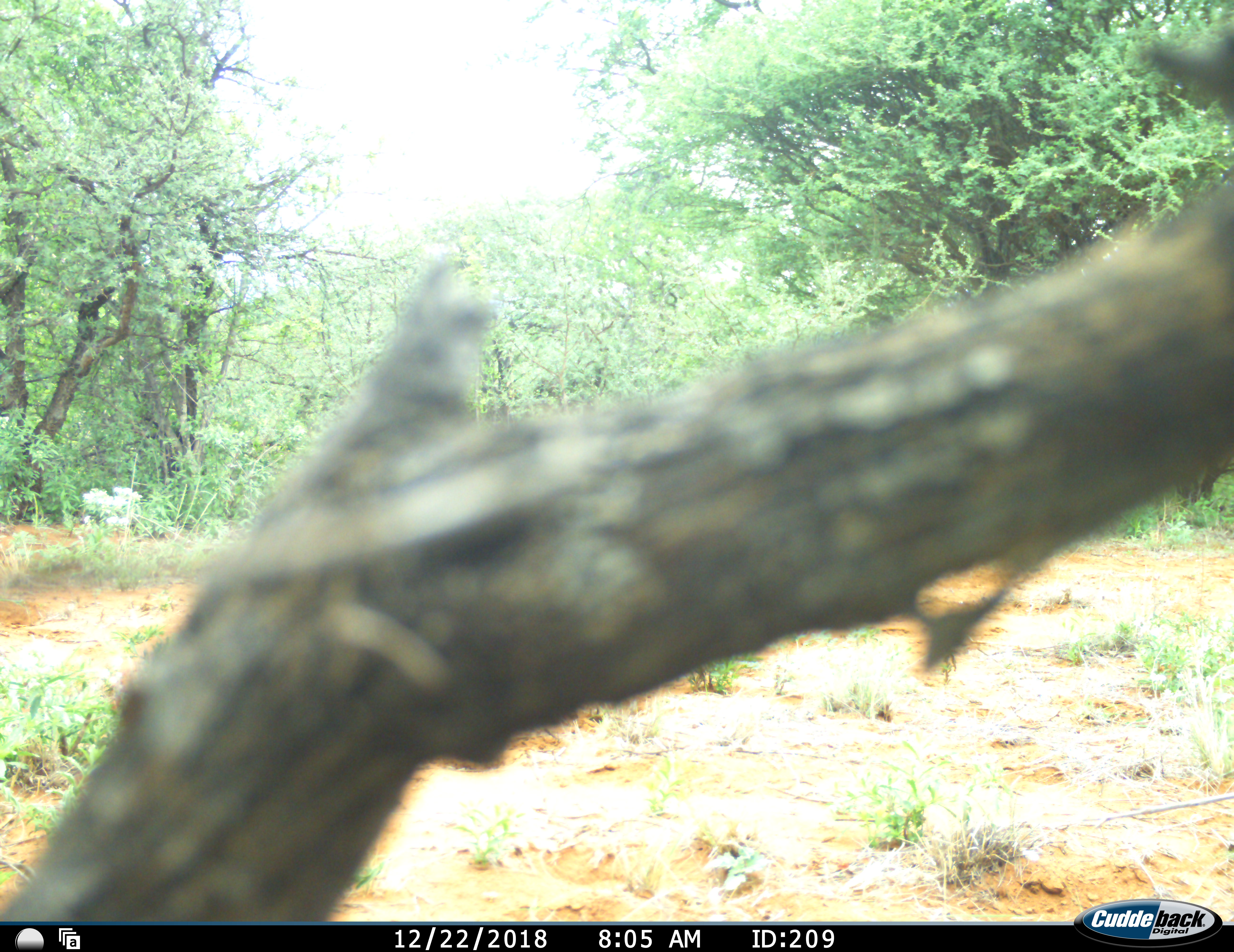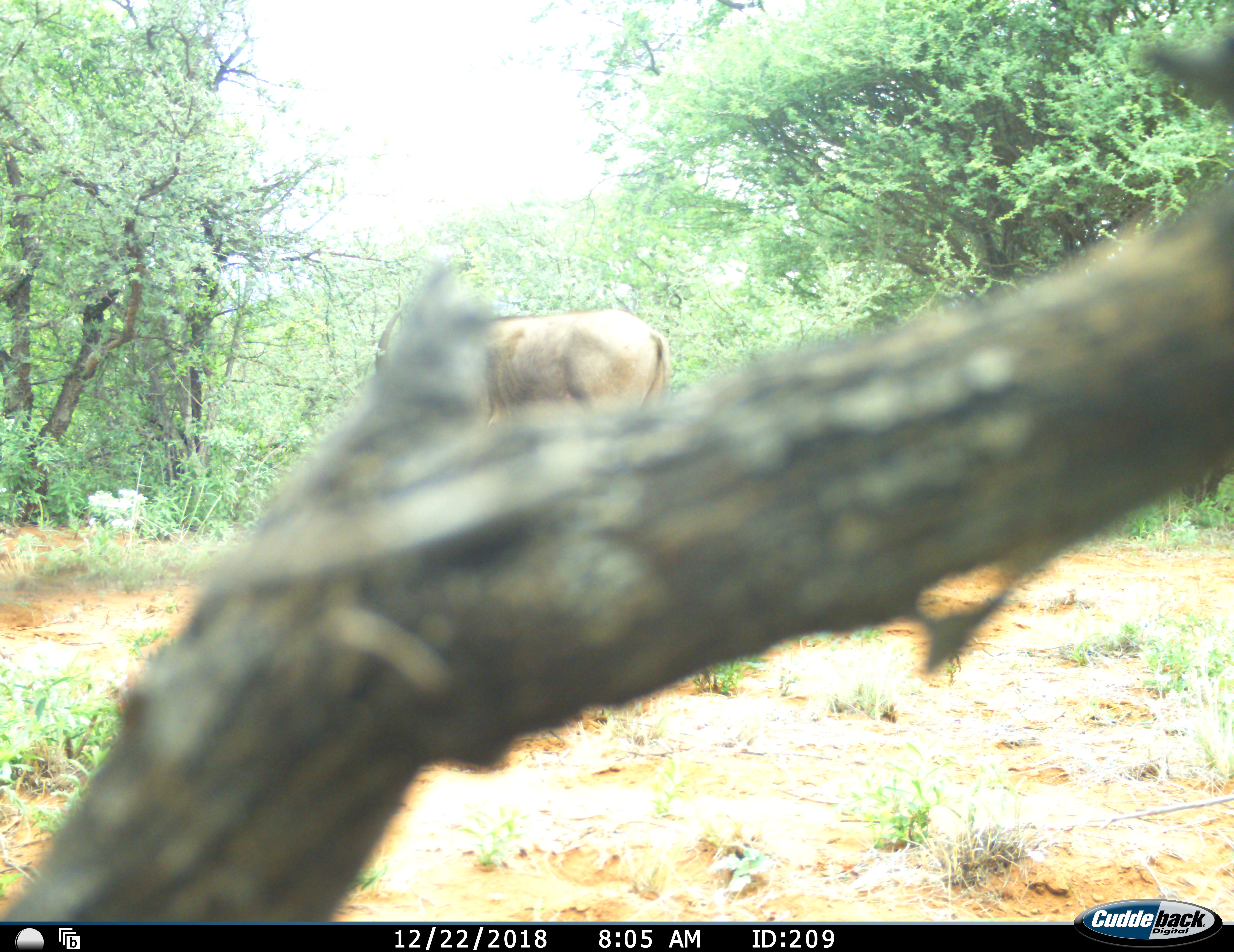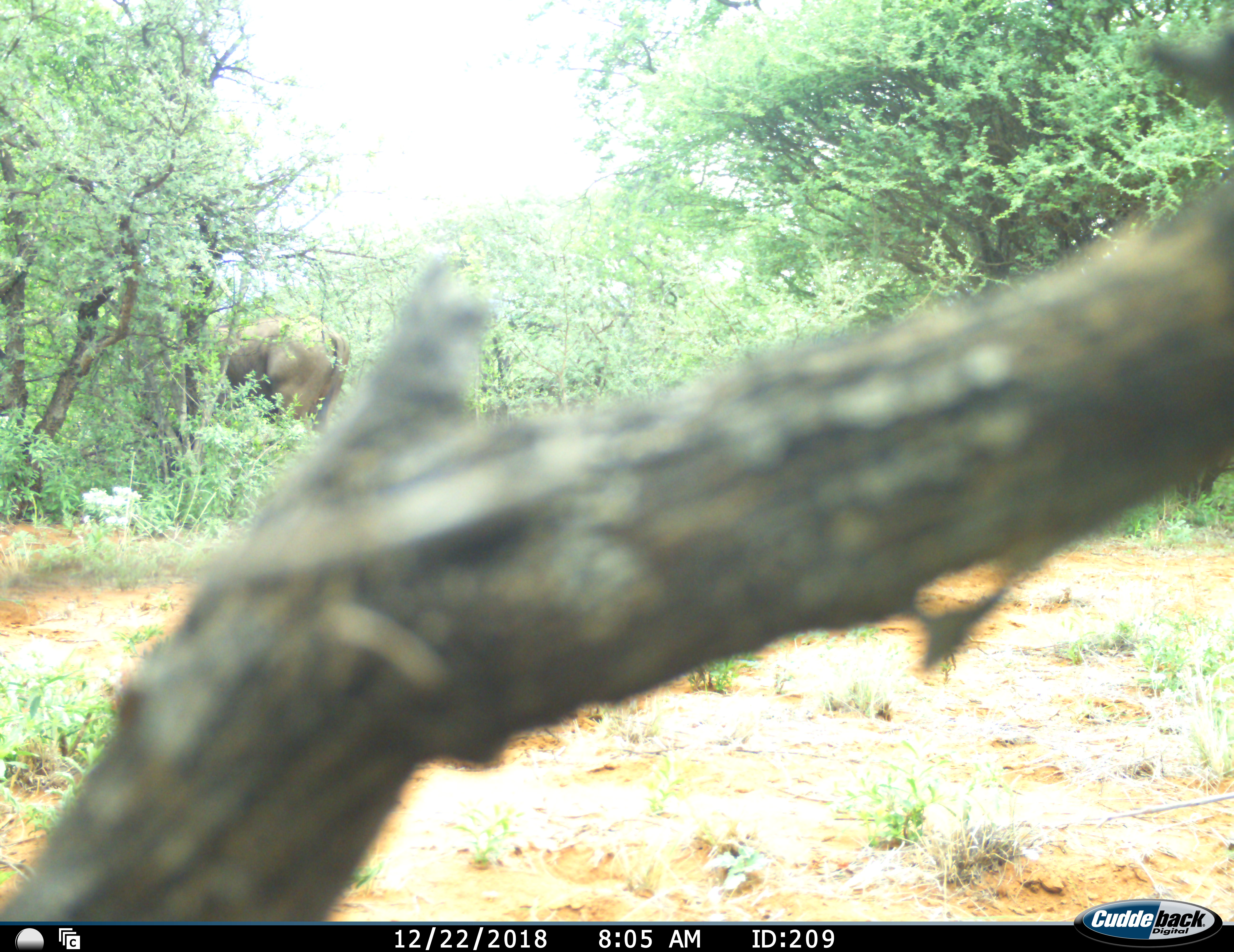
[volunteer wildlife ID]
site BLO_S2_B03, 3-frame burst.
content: unidentified animal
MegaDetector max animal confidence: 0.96